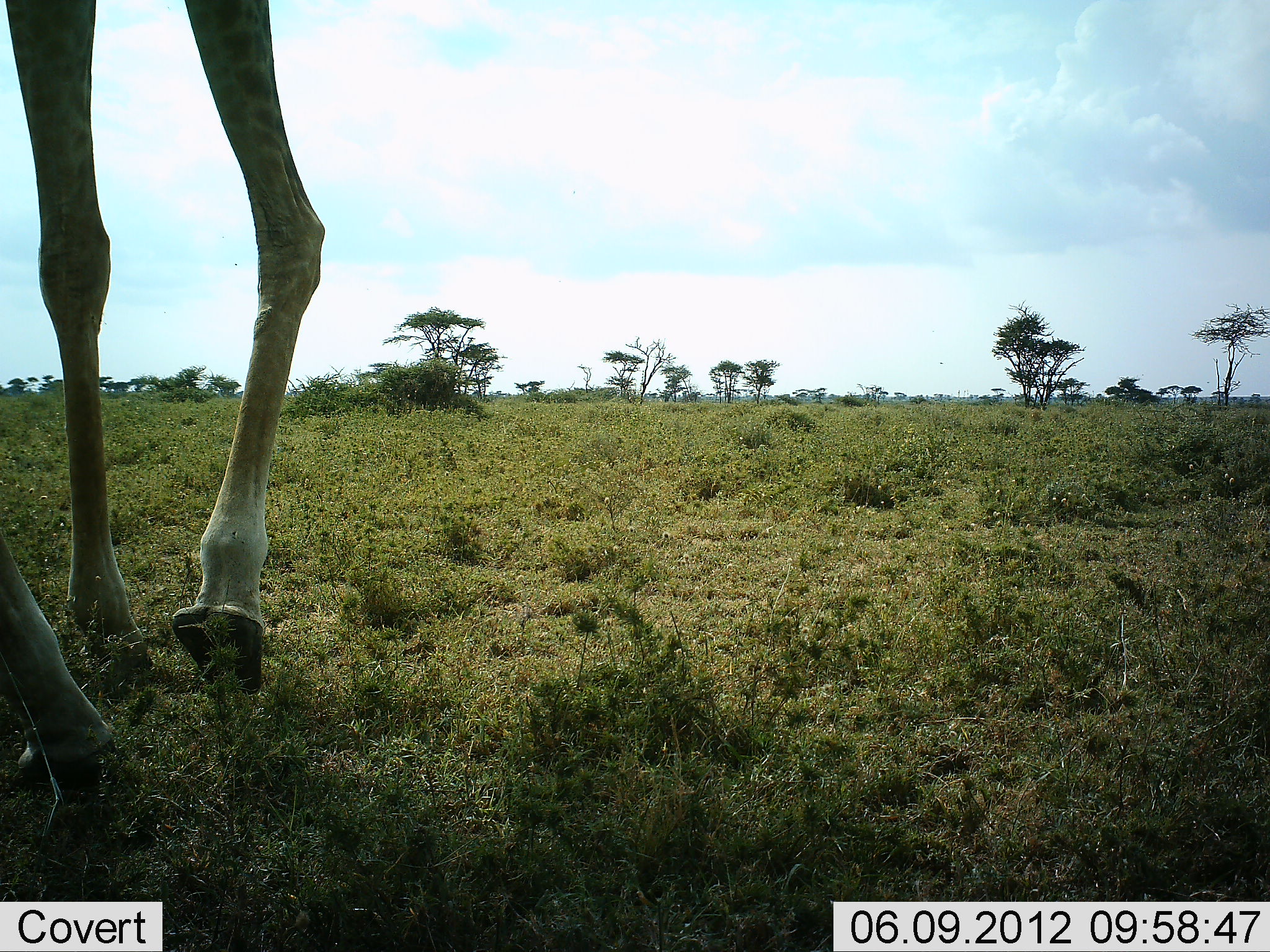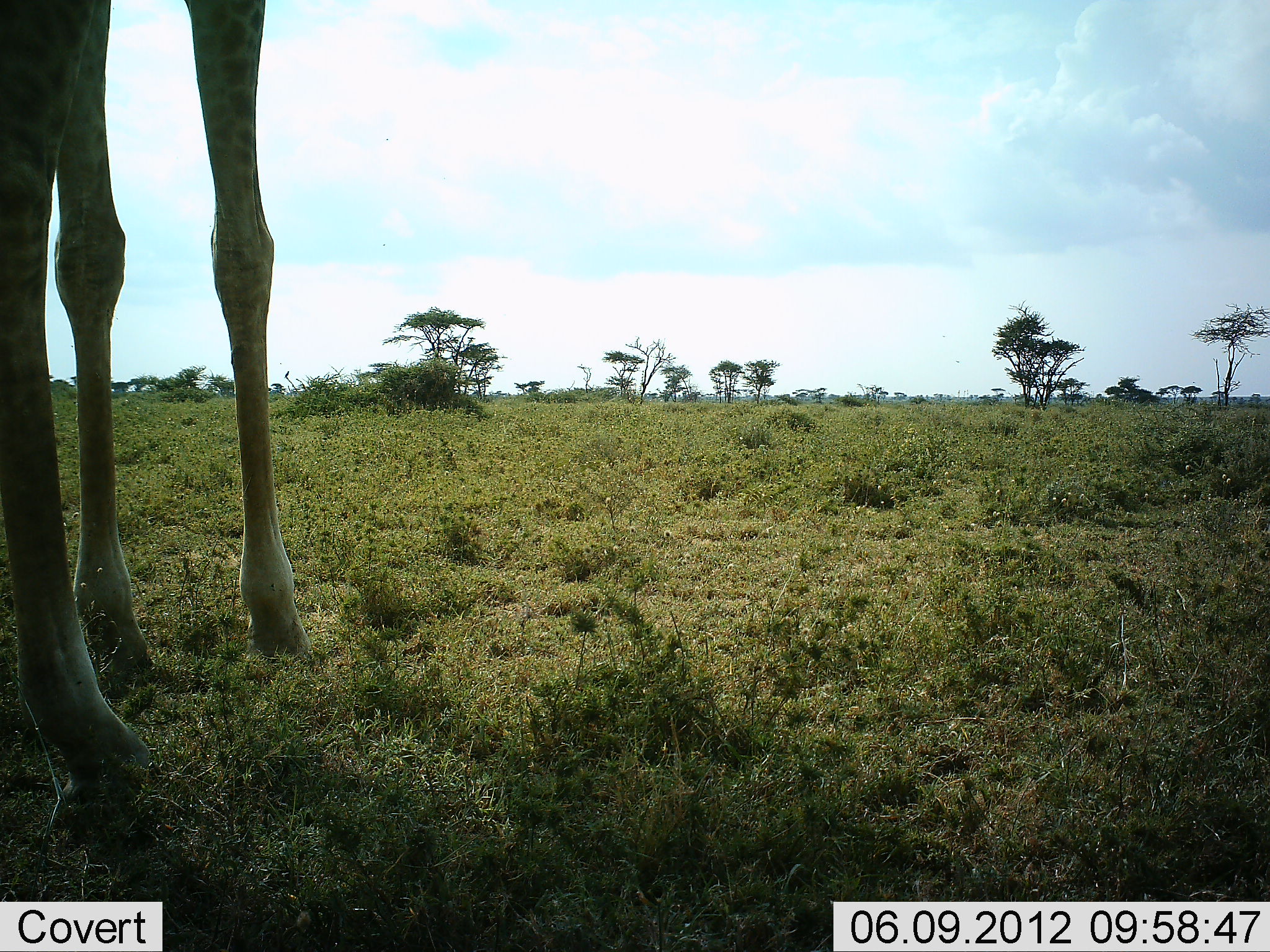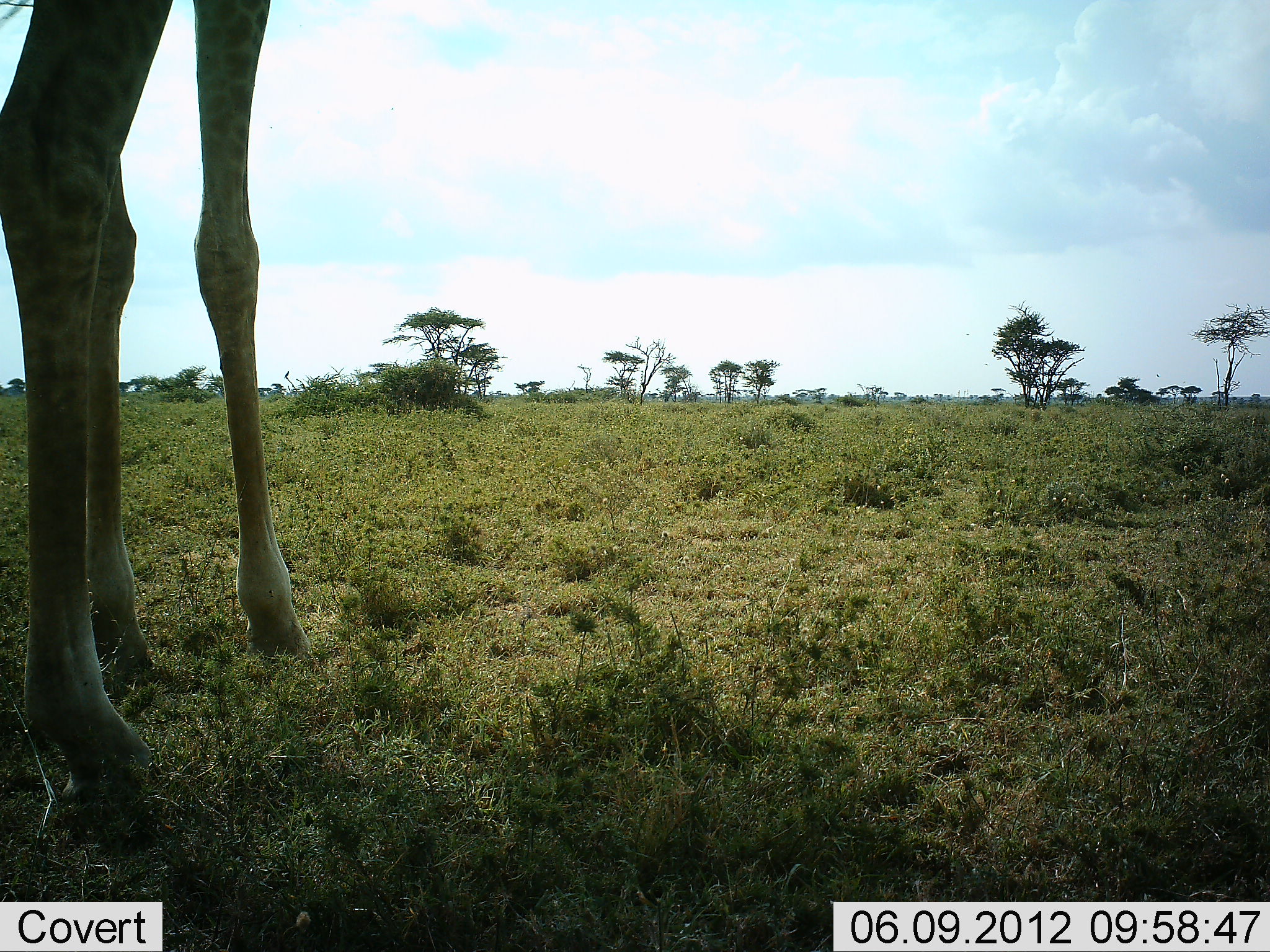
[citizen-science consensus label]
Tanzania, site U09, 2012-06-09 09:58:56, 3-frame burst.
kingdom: Animalia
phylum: Chordata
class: Mammalia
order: Artiodactyla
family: Giraffidae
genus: Giraffa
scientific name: Giraffa camelopardalis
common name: giraffe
Giraffe (Giraffa camelopardalis), count 1. Behavior (volunteer vote fractions): standing 80%, resting 10%, moving 20%, interacting 0%. Young present (vote fraction): 0%. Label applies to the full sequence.